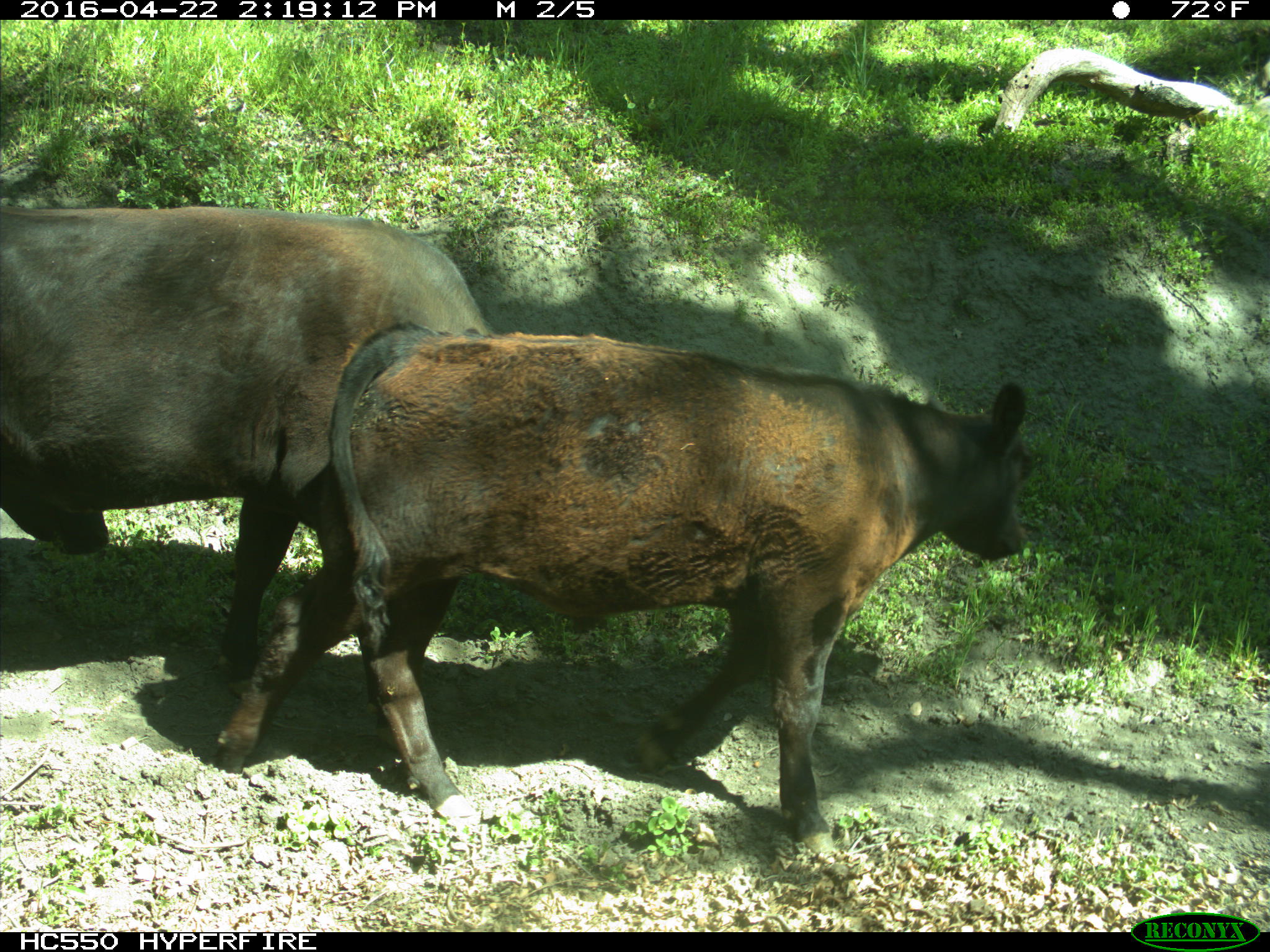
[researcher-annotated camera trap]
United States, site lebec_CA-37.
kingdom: Animalia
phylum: Chordata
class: Mammalia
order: Artiodactyla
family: Bovidae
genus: Bos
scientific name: Bos taurus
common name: domestic cow